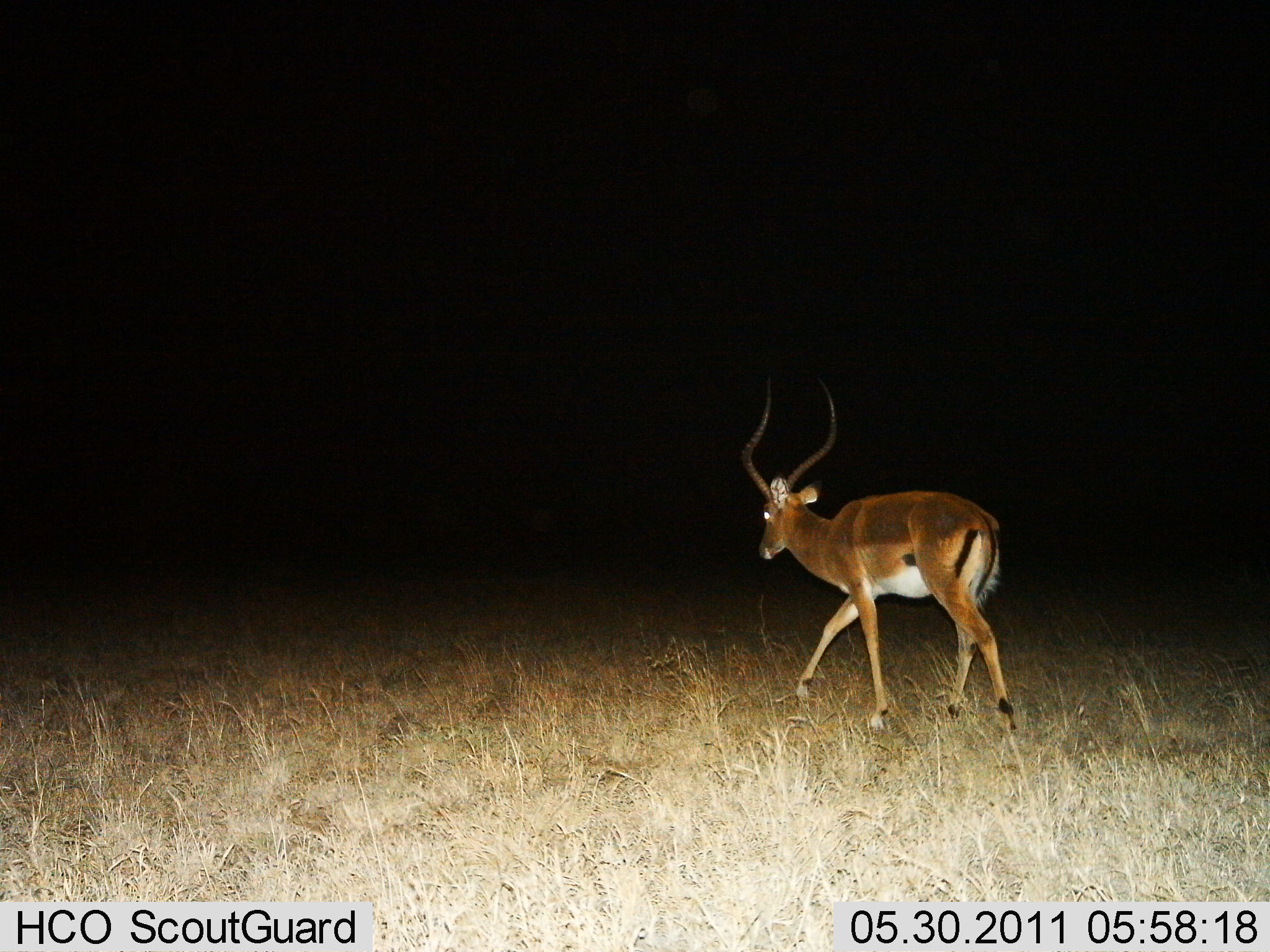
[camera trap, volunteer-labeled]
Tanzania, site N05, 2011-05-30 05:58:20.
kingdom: Animalia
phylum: Chordata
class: Mammalia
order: Artiodactyla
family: Bovidae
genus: Aepyceros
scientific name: Aepyceros melampus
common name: impala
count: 1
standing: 8%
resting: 0%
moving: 92%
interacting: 0%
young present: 0%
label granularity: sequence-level